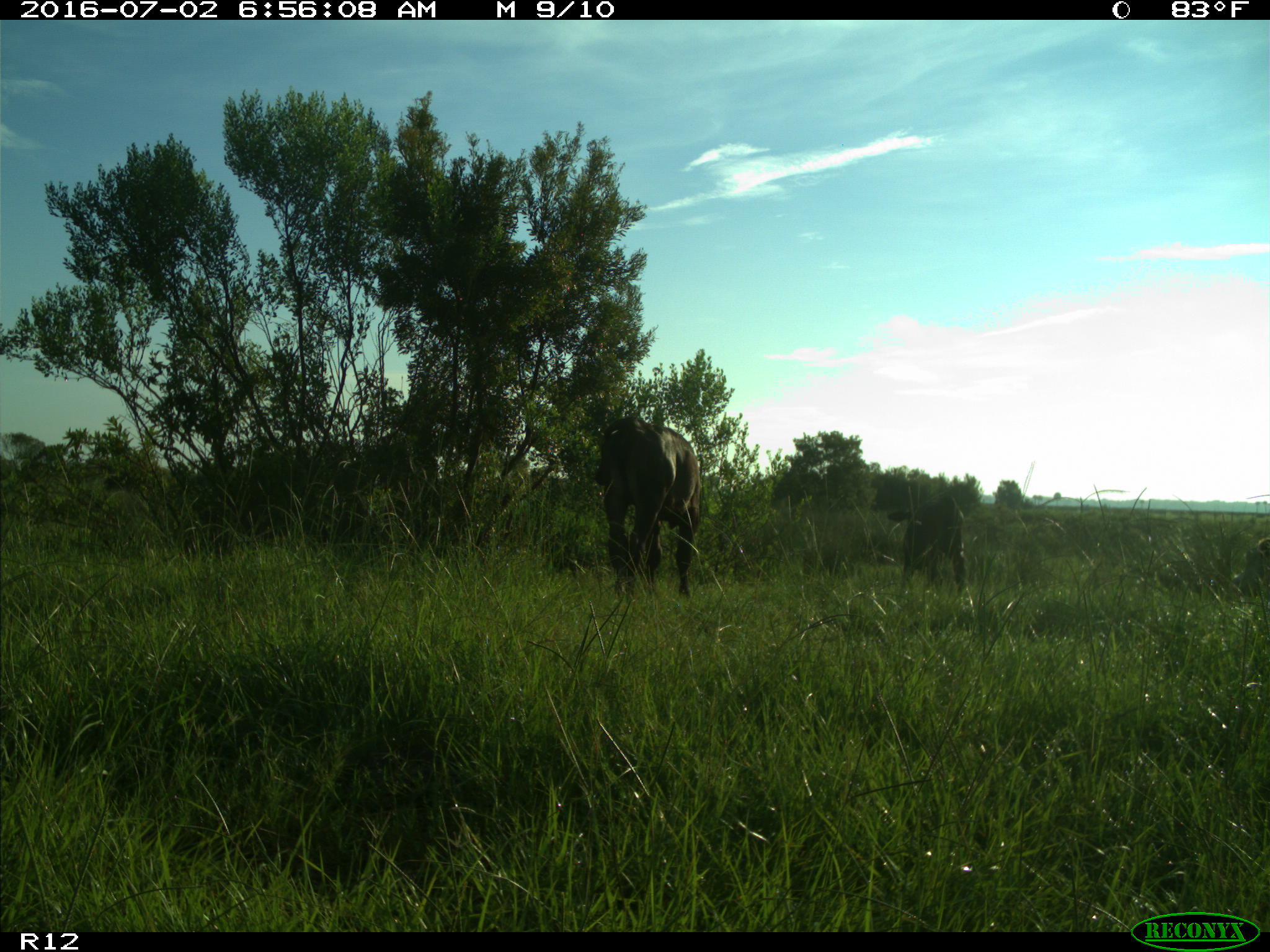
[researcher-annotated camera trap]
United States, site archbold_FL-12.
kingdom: Animalia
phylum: Chordata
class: Mammalia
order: Artiodactyla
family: Bovidae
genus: Bos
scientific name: Bos taurus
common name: domestic cow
Bos taurus (domestic cow).